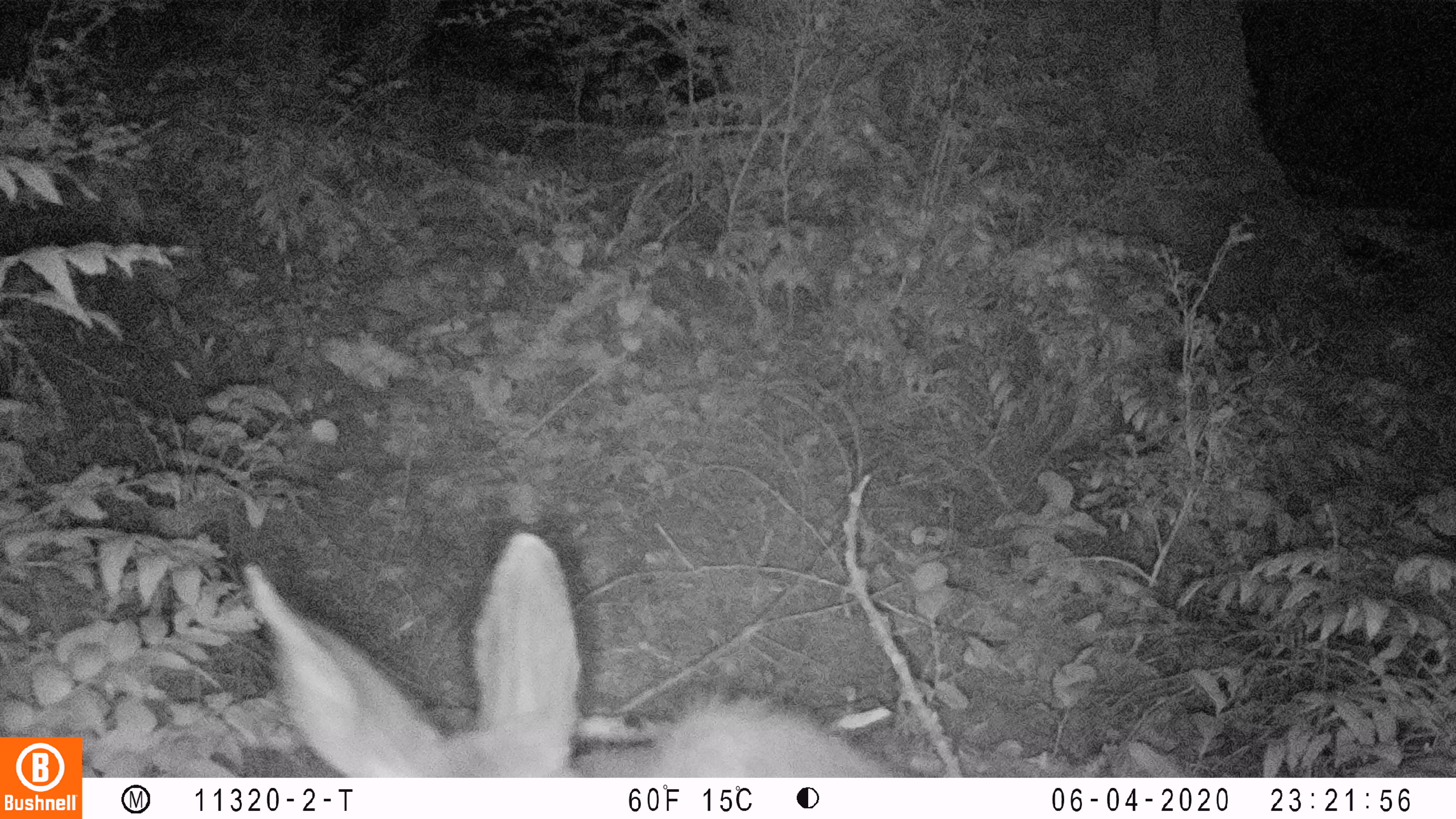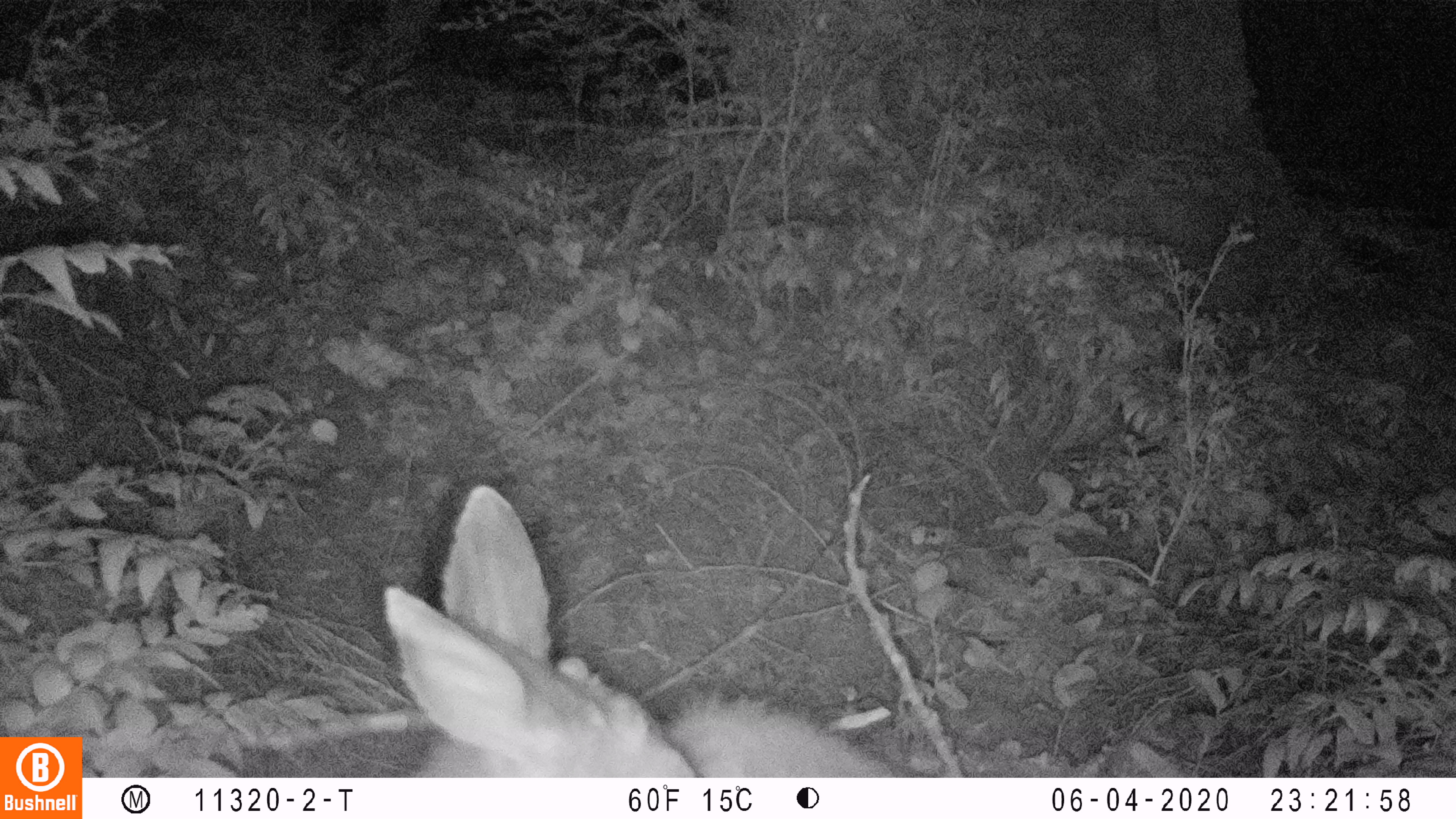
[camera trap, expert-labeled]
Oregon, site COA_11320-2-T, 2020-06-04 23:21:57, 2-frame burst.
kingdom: Animalia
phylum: Chordata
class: Mammalia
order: Artiodactyla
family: Cervidae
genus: Odocoileus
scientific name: Odocoileus hemionus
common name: black-tailed deer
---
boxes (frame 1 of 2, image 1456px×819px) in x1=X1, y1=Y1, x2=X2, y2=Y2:
black-tailed deer: x1=235, y1=522, x2=888, y2=774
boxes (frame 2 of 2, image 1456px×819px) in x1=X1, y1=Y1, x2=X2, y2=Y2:
black-tailed deer: x1=374, y1=471, x2=899, y2=772